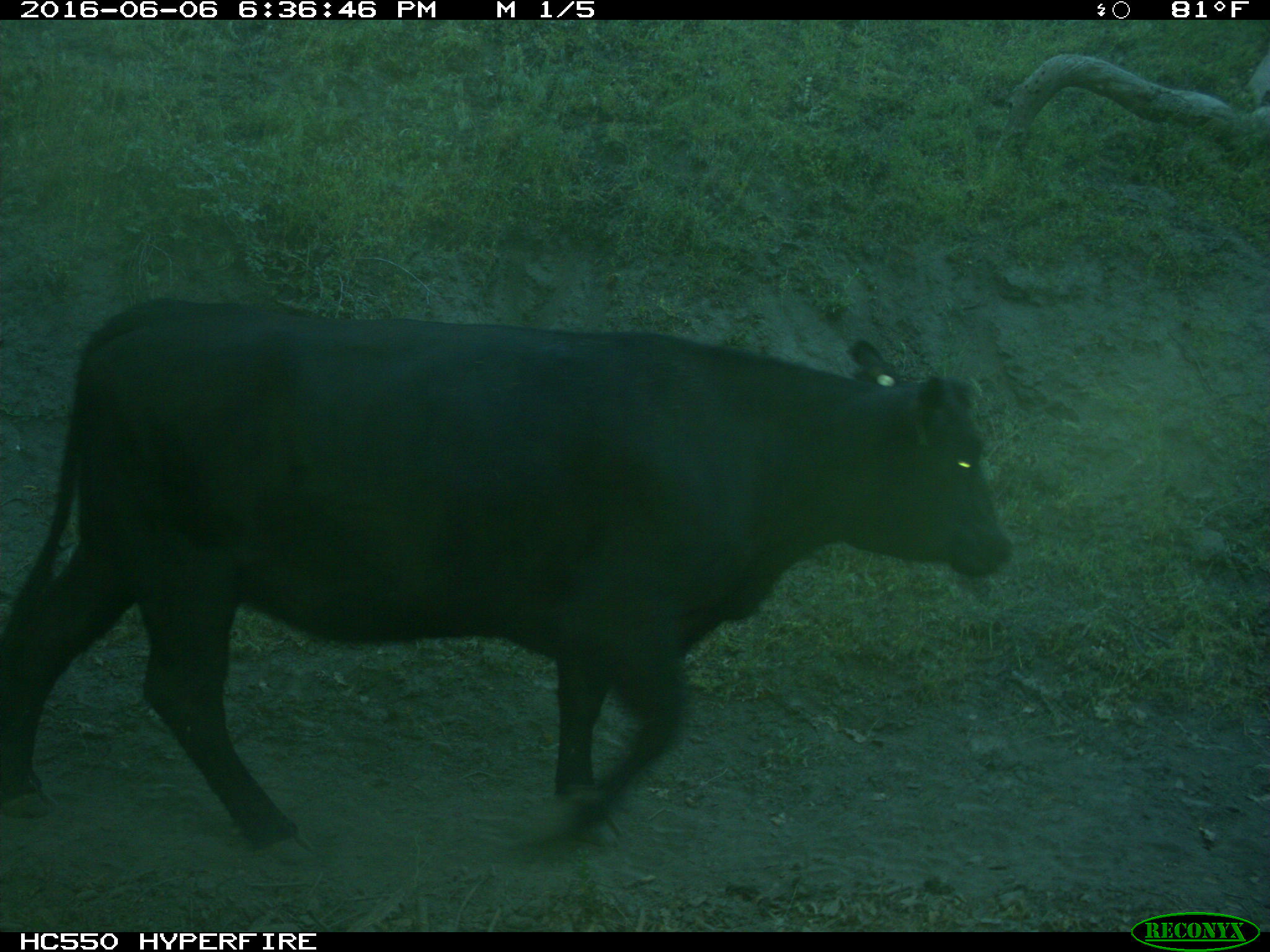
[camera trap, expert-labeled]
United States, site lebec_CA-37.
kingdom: Animalia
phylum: Chordata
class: Mammalia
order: Artiodactyla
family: Bovidae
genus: Bos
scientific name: Bos taurus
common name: domestic cow